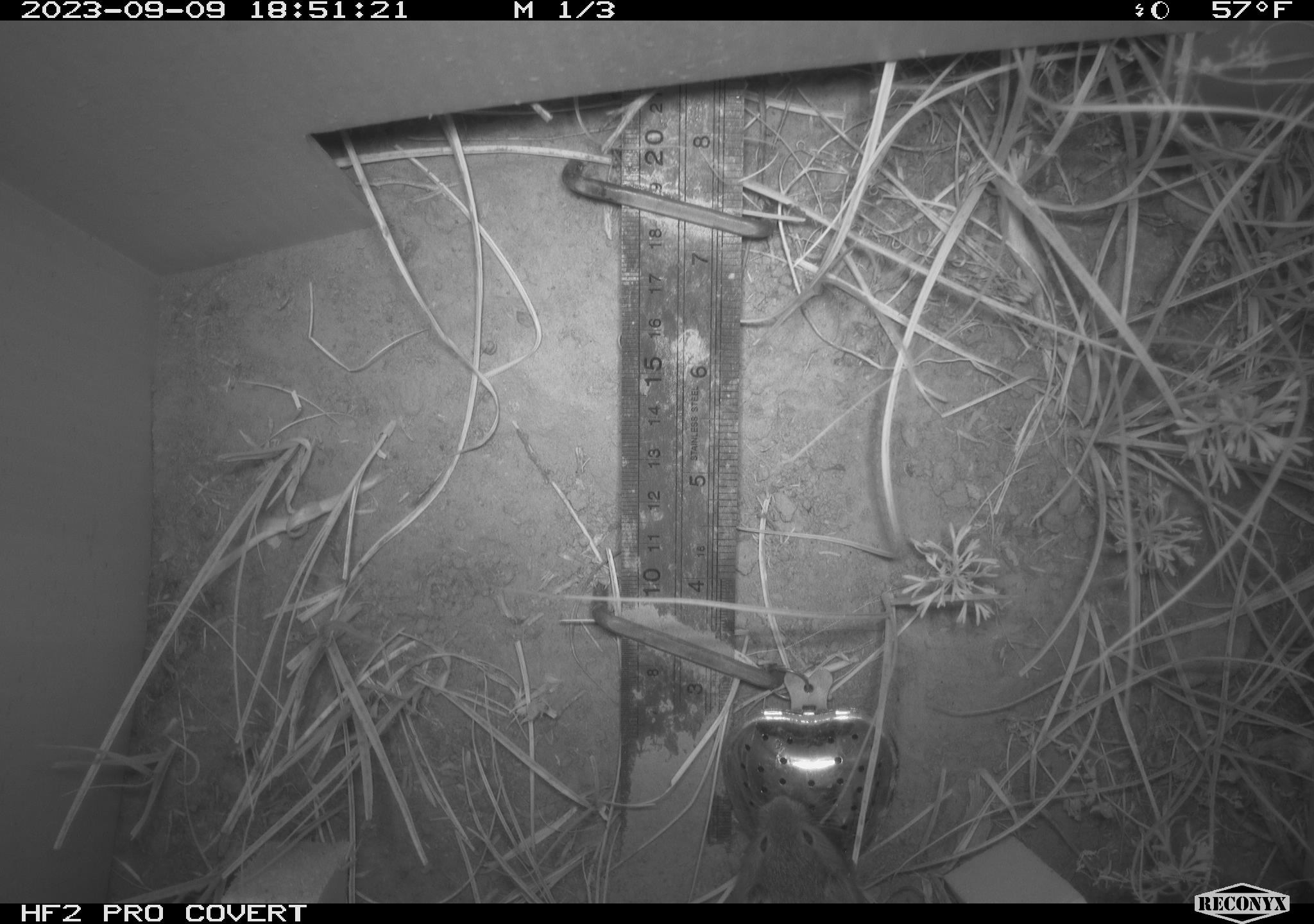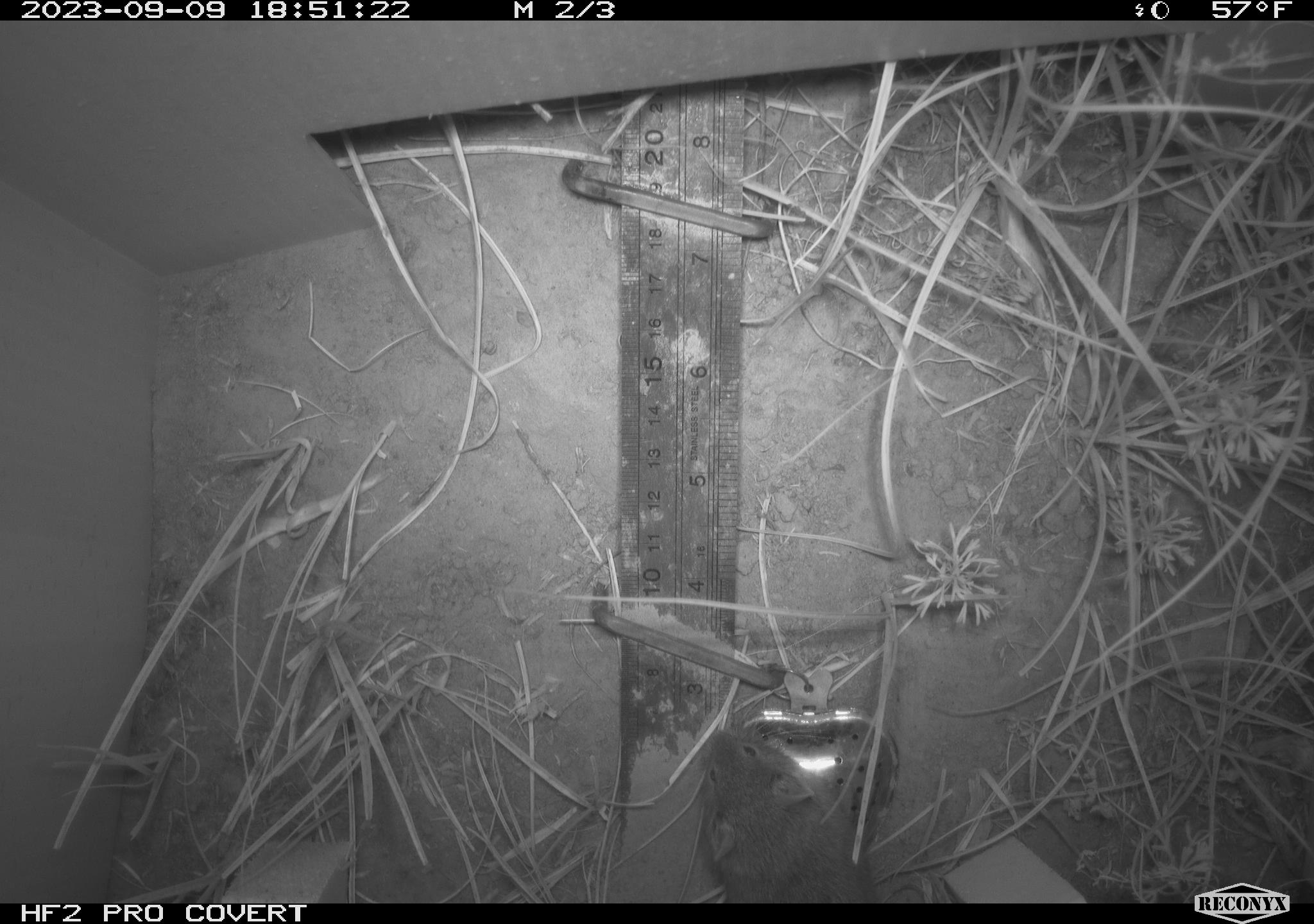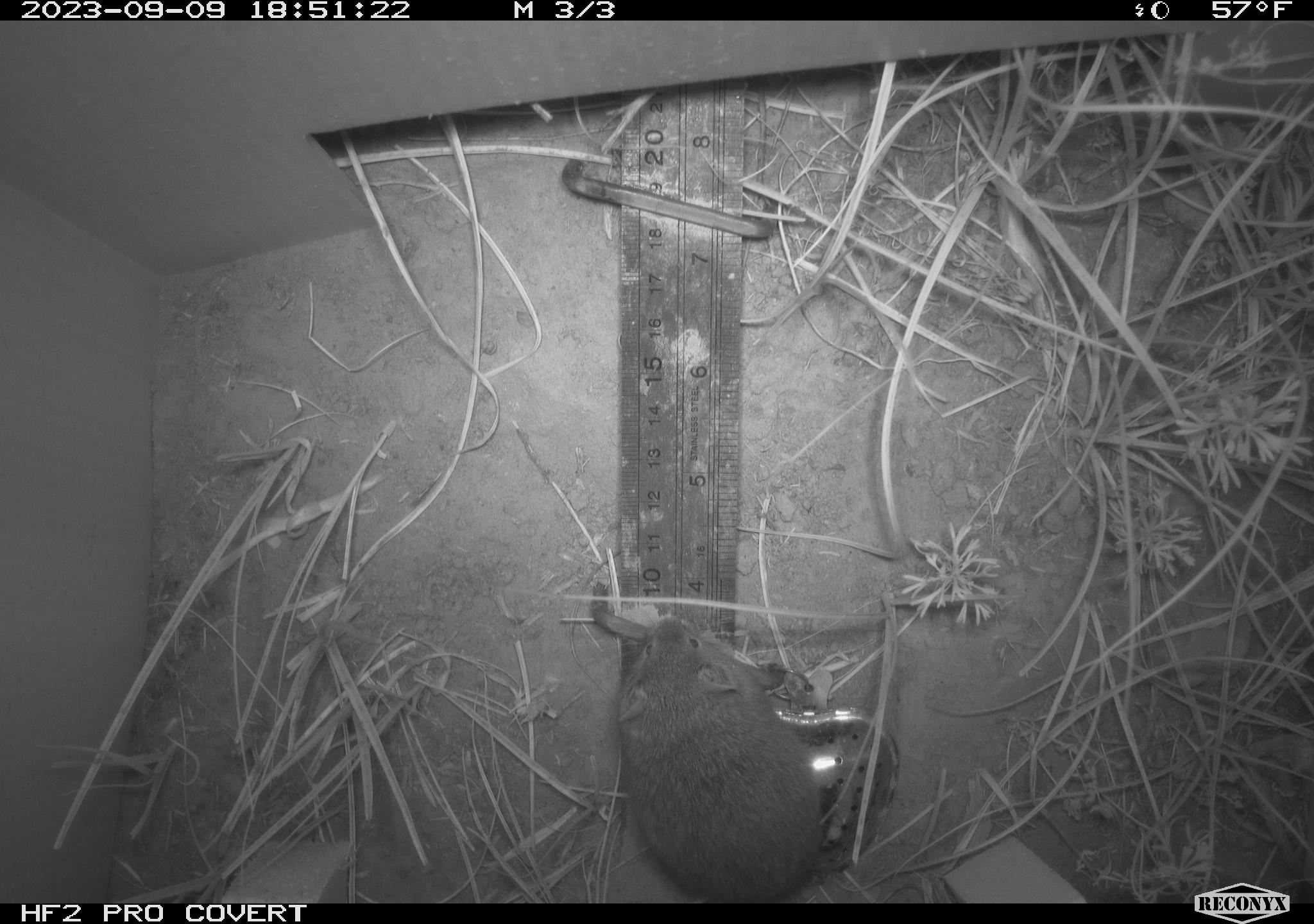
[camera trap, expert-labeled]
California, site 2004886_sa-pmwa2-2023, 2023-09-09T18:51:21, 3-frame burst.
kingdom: Animalia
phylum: Chordata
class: Mammalia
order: Rodentia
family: Cricetidae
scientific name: Cricetidae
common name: hamsters, voles, lemmings, and allies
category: cricetidae family